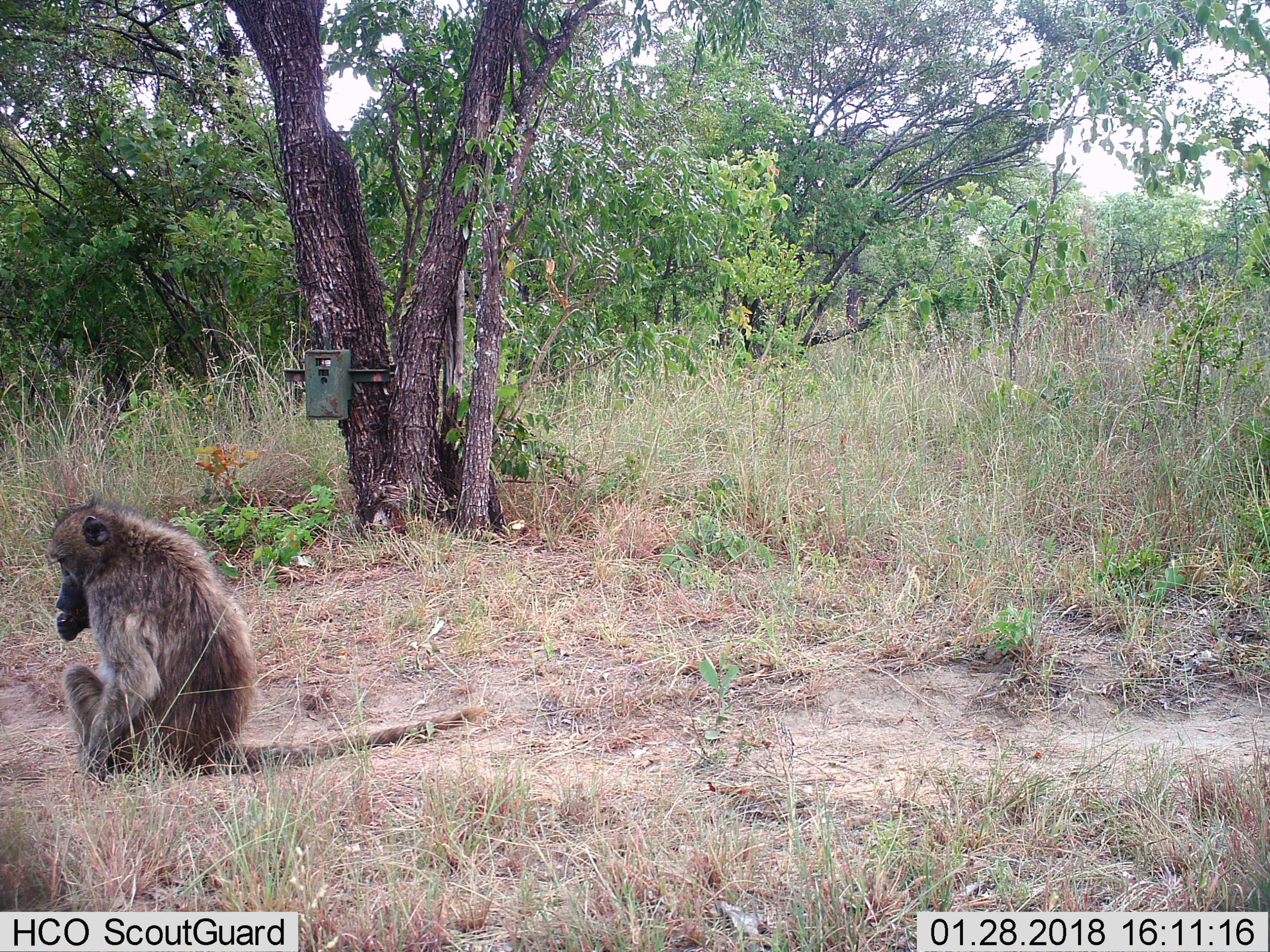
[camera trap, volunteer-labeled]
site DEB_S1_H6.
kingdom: Animalia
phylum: Chordata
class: Mammalia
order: Primates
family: Cercopithecidae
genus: Papio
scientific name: Papio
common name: baboon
Baboon (Papio), count 1. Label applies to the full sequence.